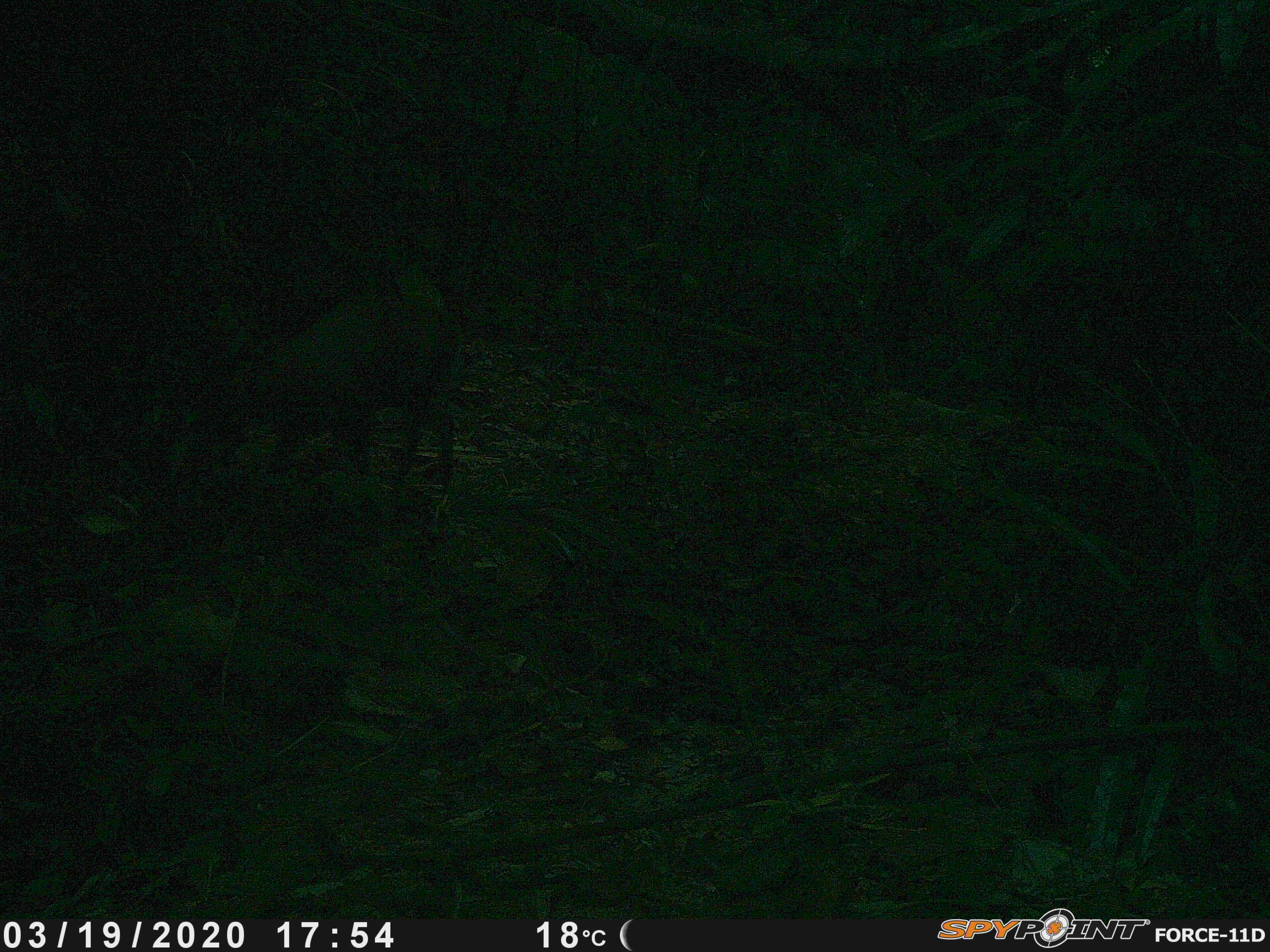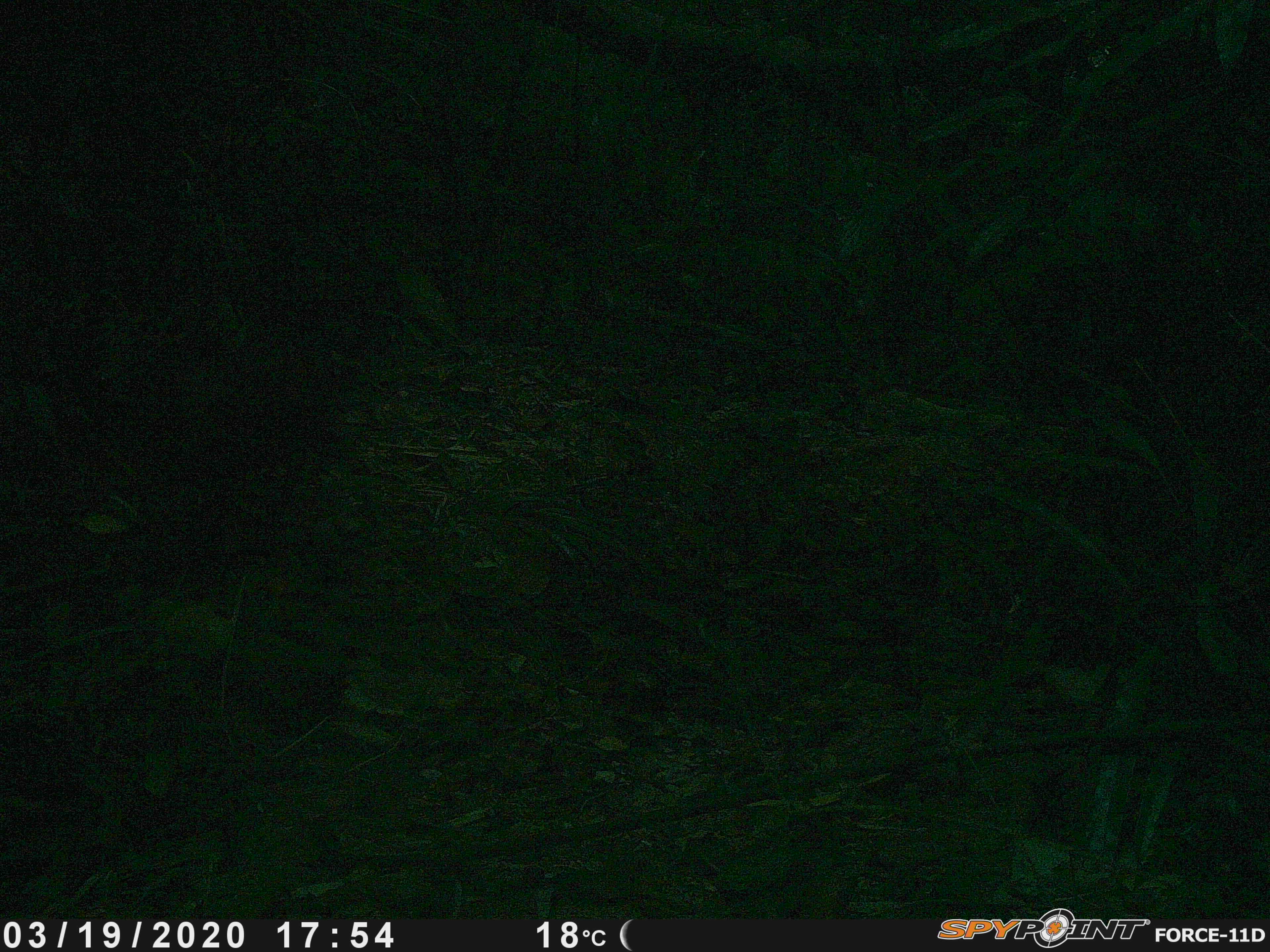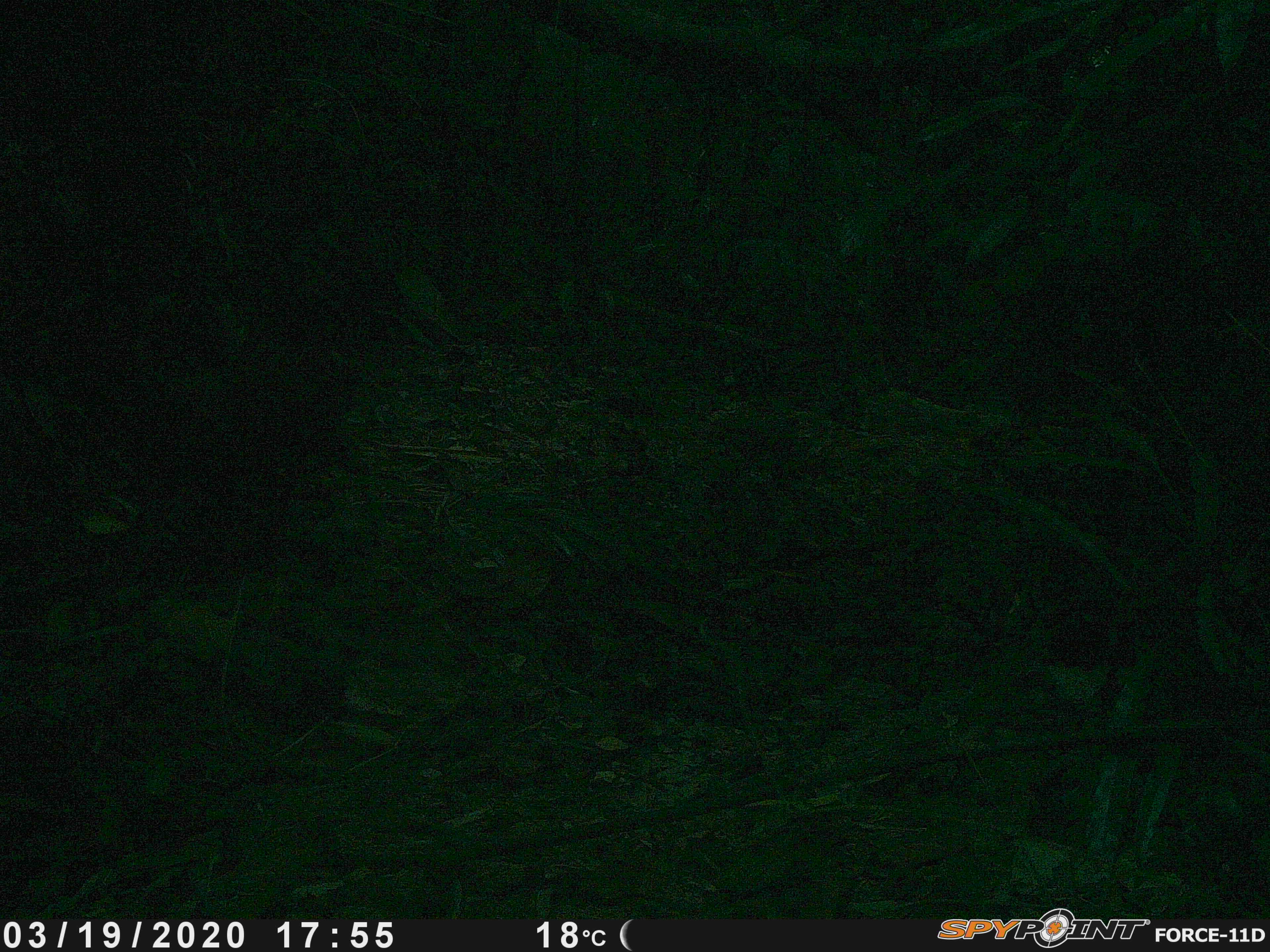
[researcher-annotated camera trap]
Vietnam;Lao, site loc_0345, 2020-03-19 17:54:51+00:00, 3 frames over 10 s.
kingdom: Animalia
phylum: Chordata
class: Mammalia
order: Artiodactyla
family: Cervidae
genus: Muntiacus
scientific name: Muntiacus rooseveltorum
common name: roosevelt's muntjac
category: roosevelts muntjac group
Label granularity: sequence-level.